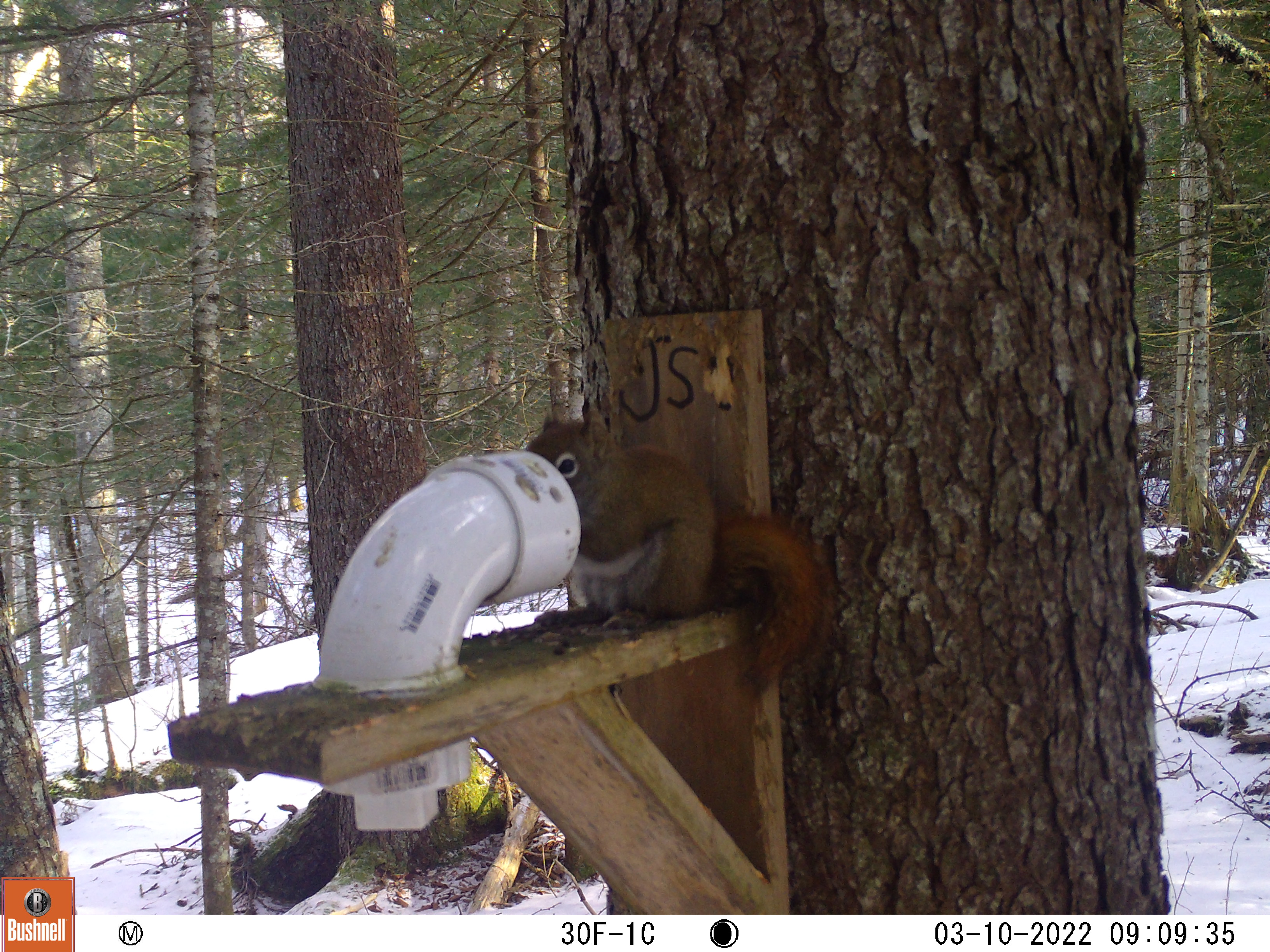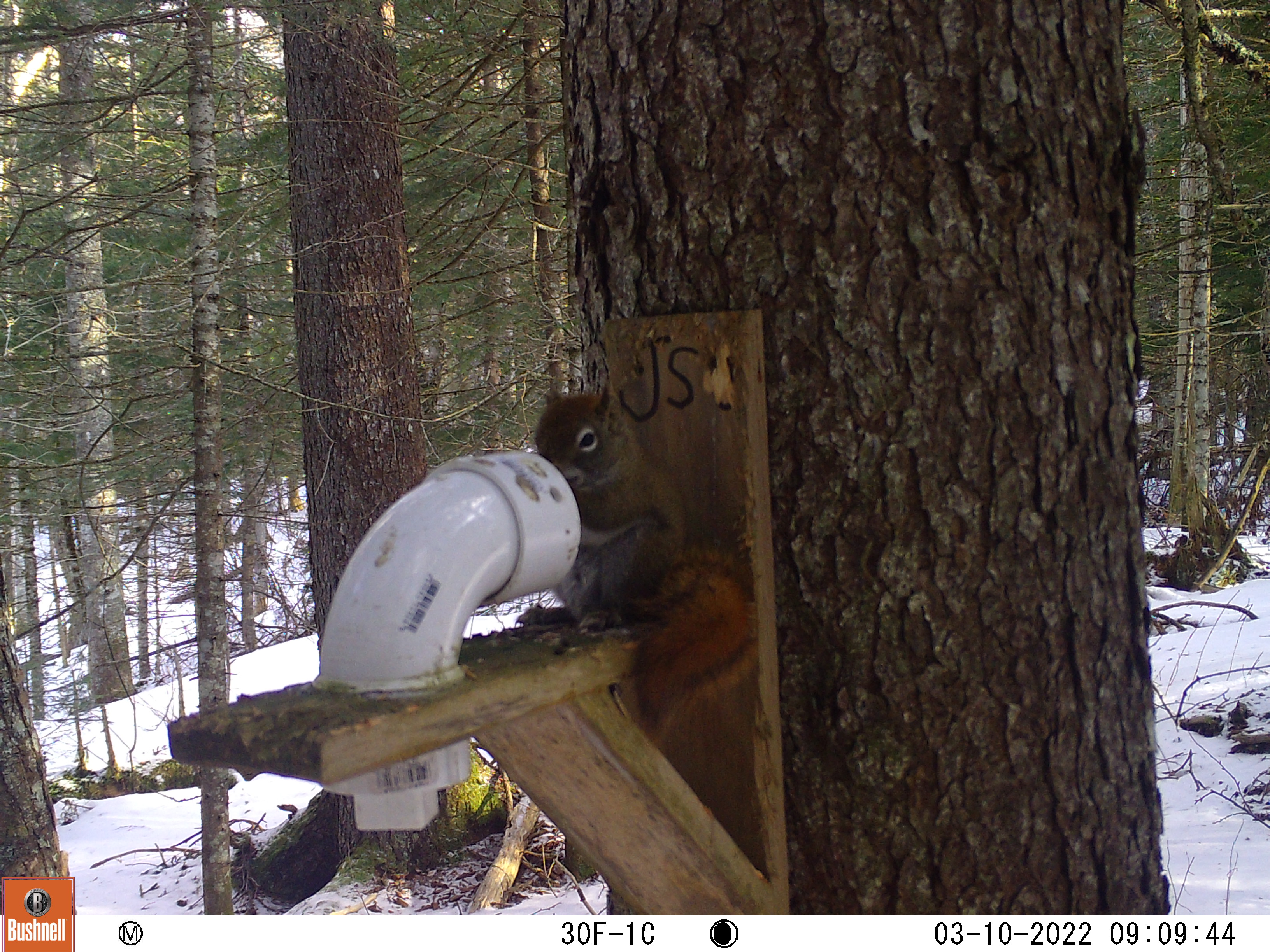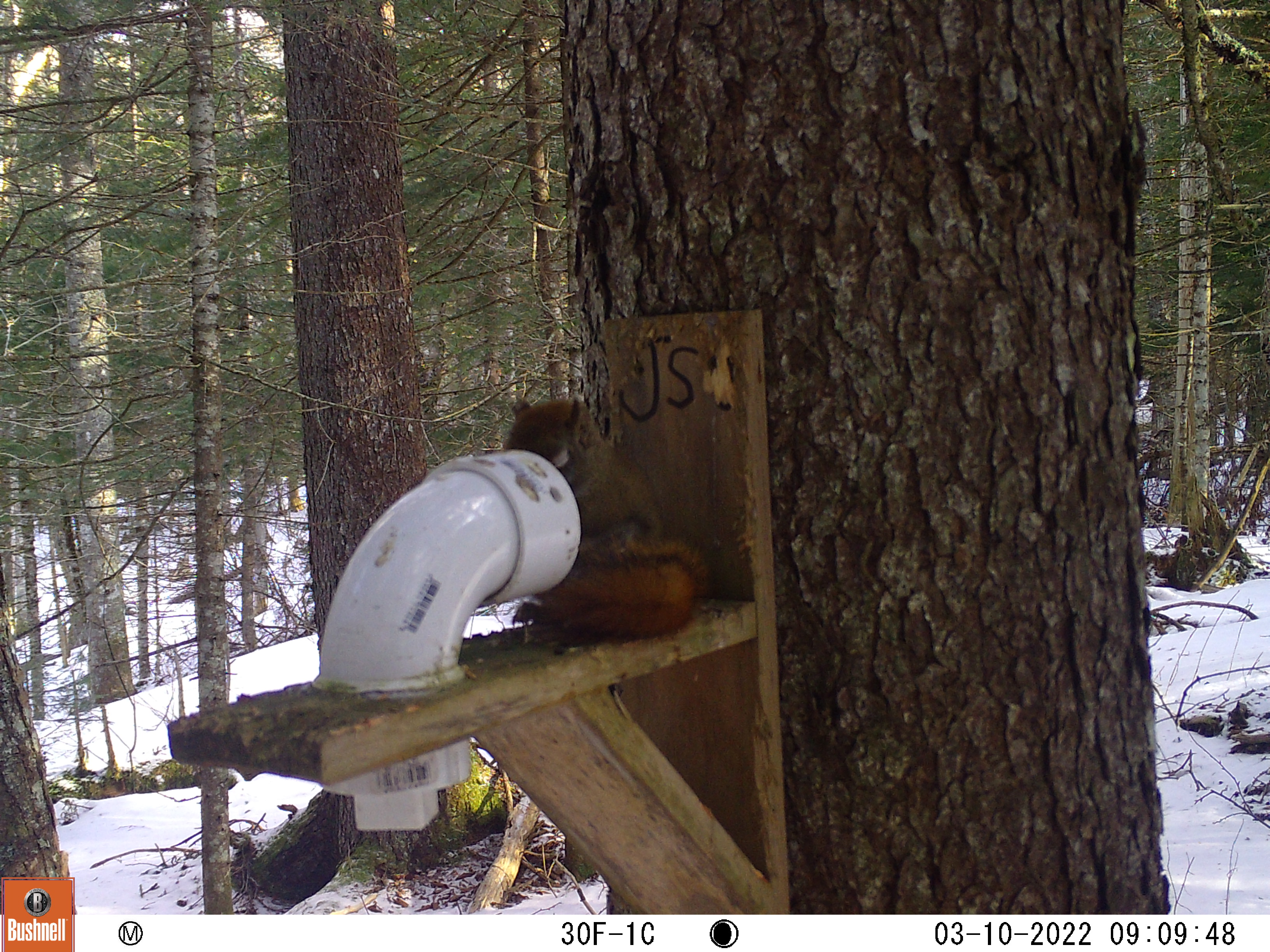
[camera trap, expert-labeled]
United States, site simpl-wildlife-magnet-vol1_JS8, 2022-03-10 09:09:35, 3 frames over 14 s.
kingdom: Animalia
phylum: Chordata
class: Mammalia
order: Rodentia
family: Sciuridae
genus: Tamiasciurus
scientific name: Tamiasciurus hudsonicus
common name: red squirrel